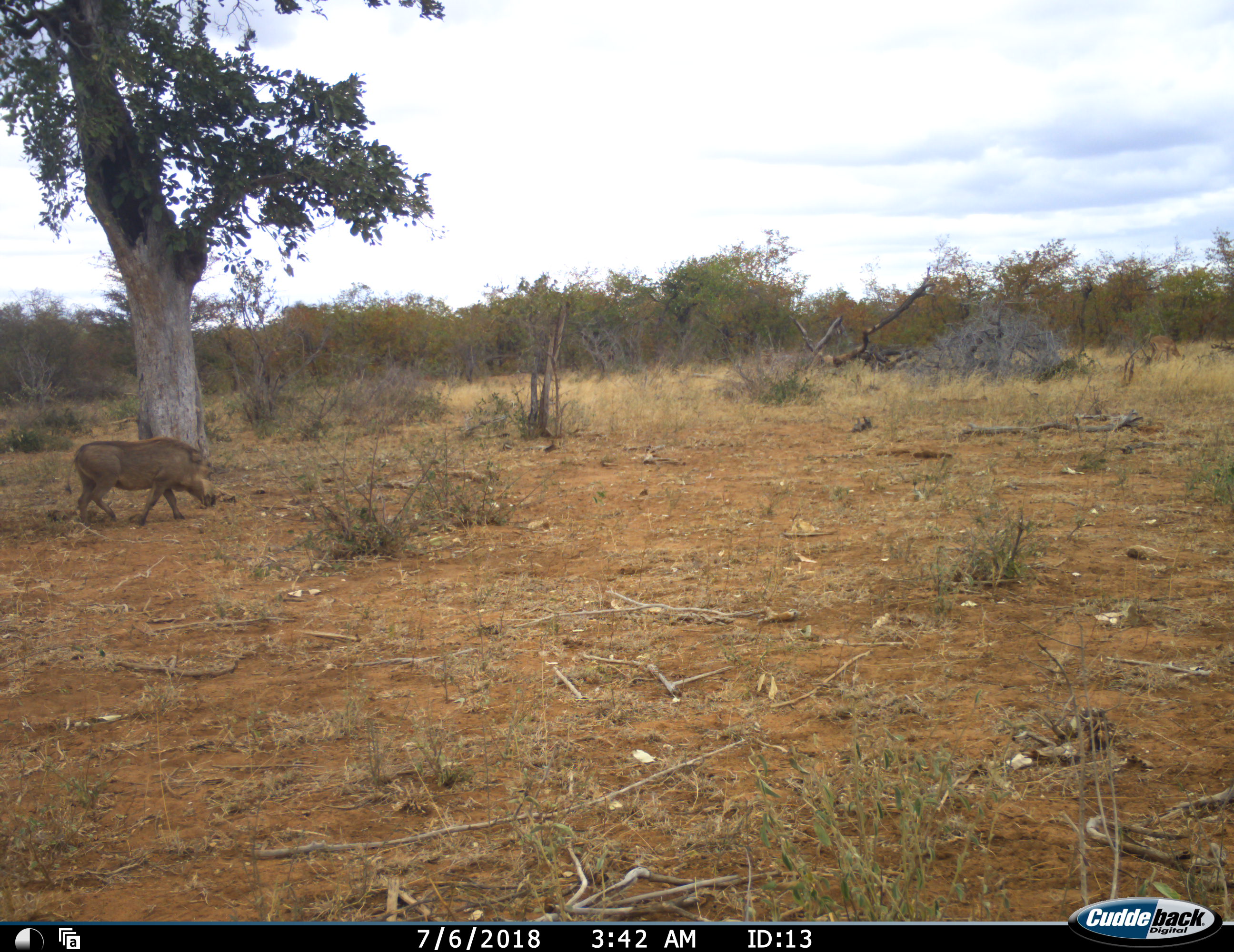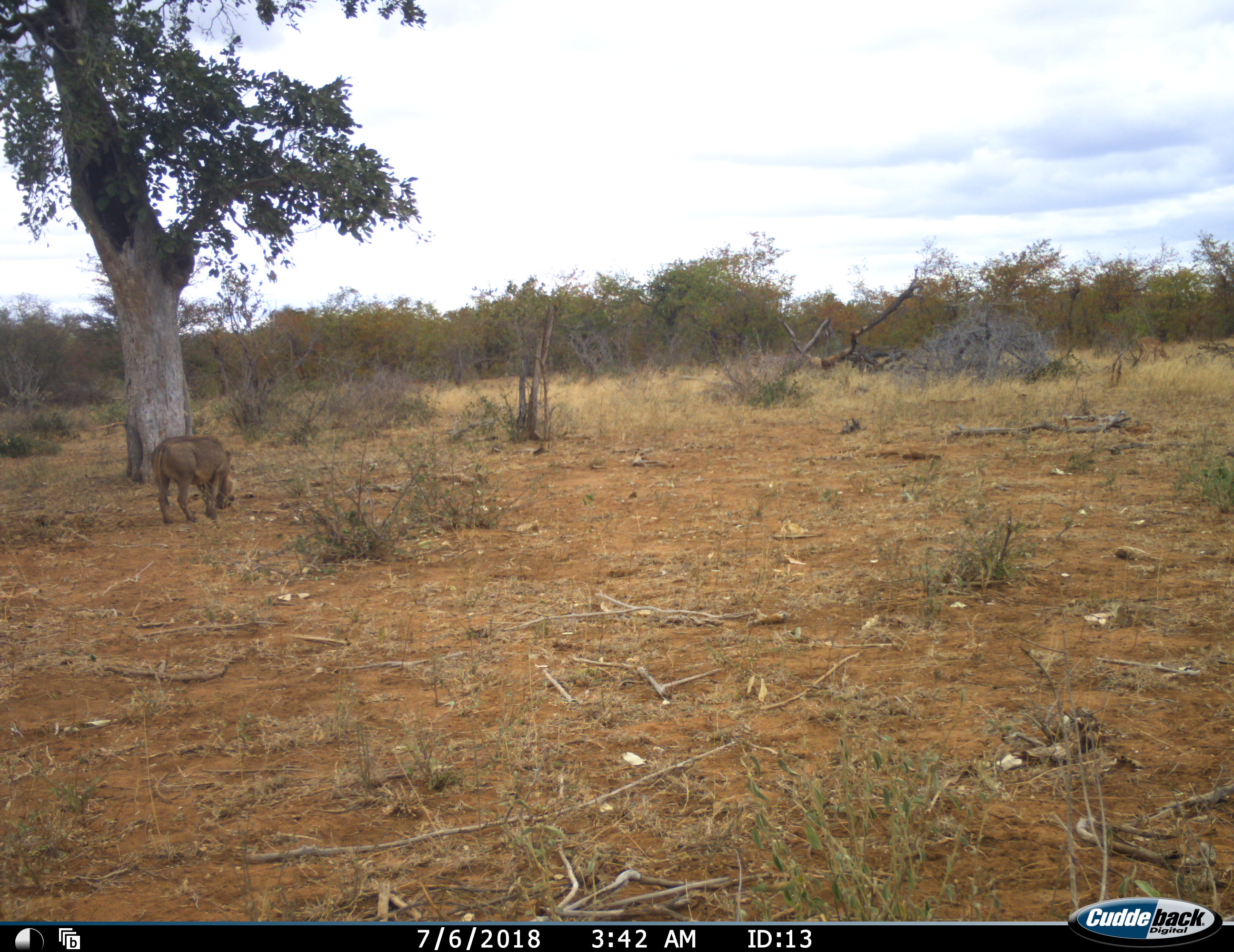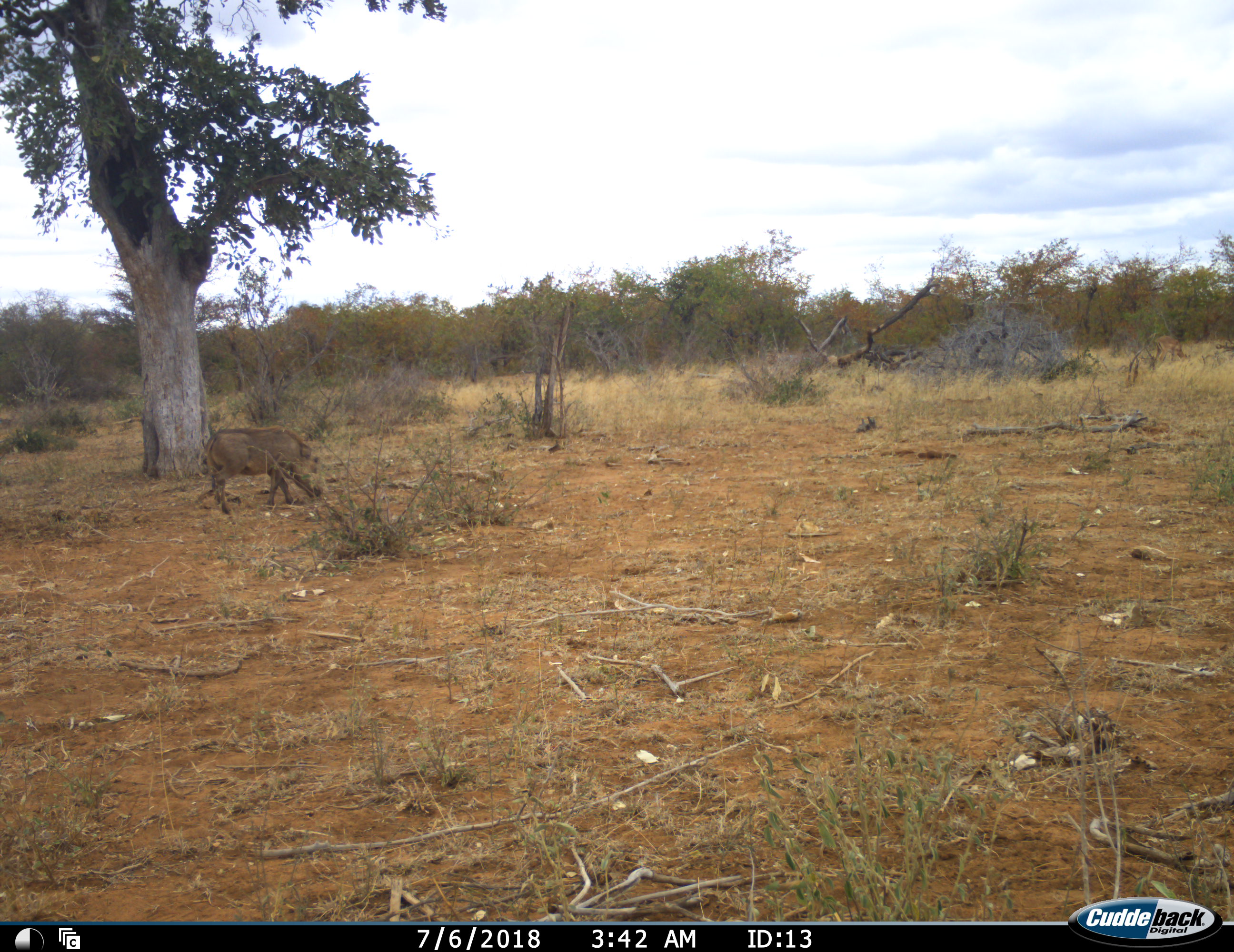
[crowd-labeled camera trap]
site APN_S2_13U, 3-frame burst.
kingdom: Animalia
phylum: Chordata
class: Mammalia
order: Artiodactyla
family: Suidae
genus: Phacochoerus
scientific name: Phacochoerus africanus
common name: warthog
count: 1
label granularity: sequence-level